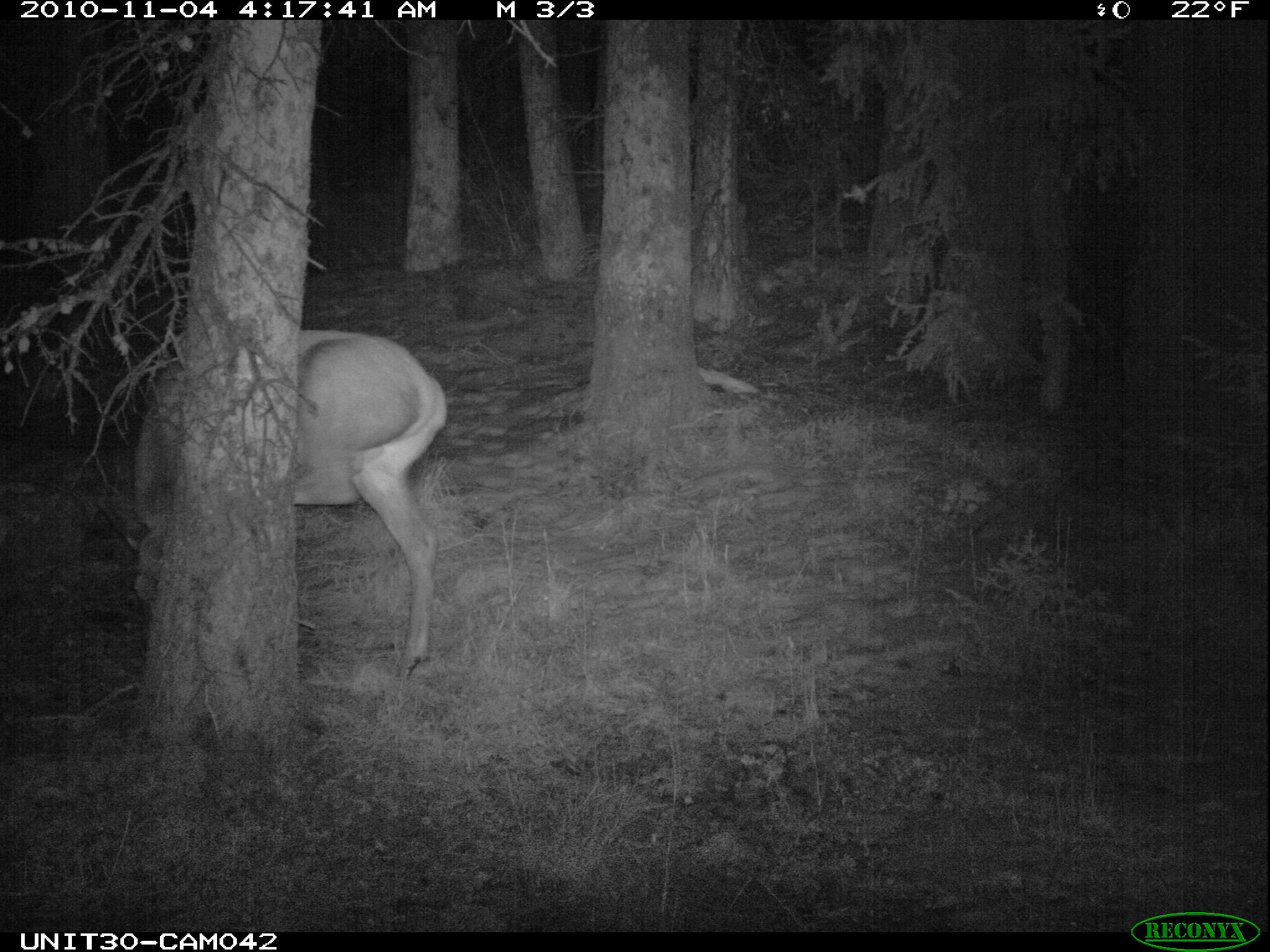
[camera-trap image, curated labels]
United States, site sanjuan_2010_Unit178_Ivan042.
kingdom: Animalia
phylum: Chordata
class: Mammalia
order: Artiodactyla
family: Cervidae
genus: Cervus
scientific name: Cervus elaphus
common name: red deer